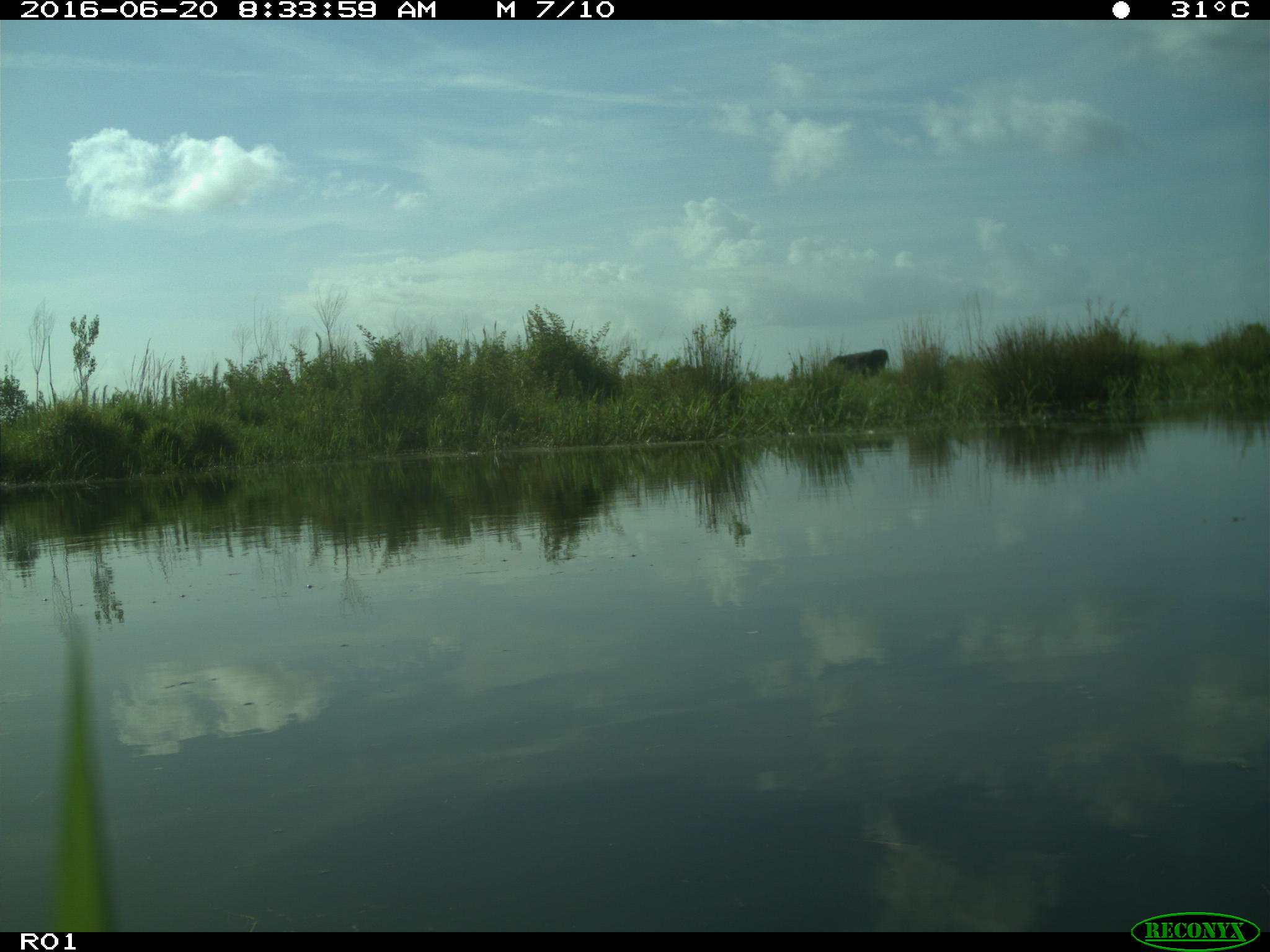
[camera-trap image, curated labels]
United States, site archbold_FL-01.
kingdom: Animalia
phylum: Chordata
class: Mammalia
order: Artiodactyla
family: Bovidae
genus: Bos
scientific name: Bos taurus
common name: domestic cow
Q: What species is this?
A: Bos taurus (domestic cow).